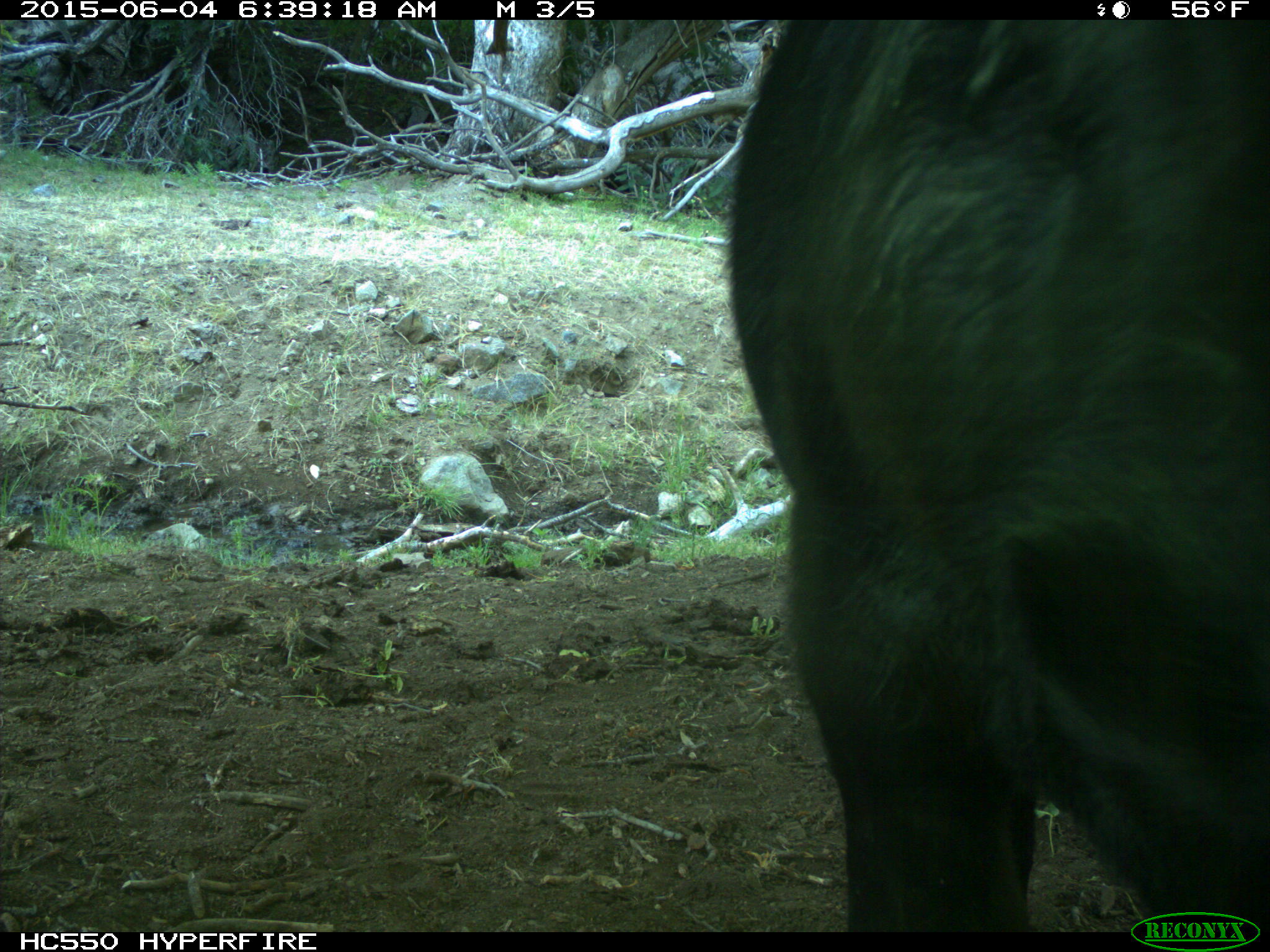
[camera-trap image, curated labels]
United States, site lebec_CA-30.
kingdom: Animalia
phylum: Chordata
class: Mammalia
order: Artiodactyla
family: Bovidae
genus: Bos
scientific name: Bos taurus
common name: domestic cow